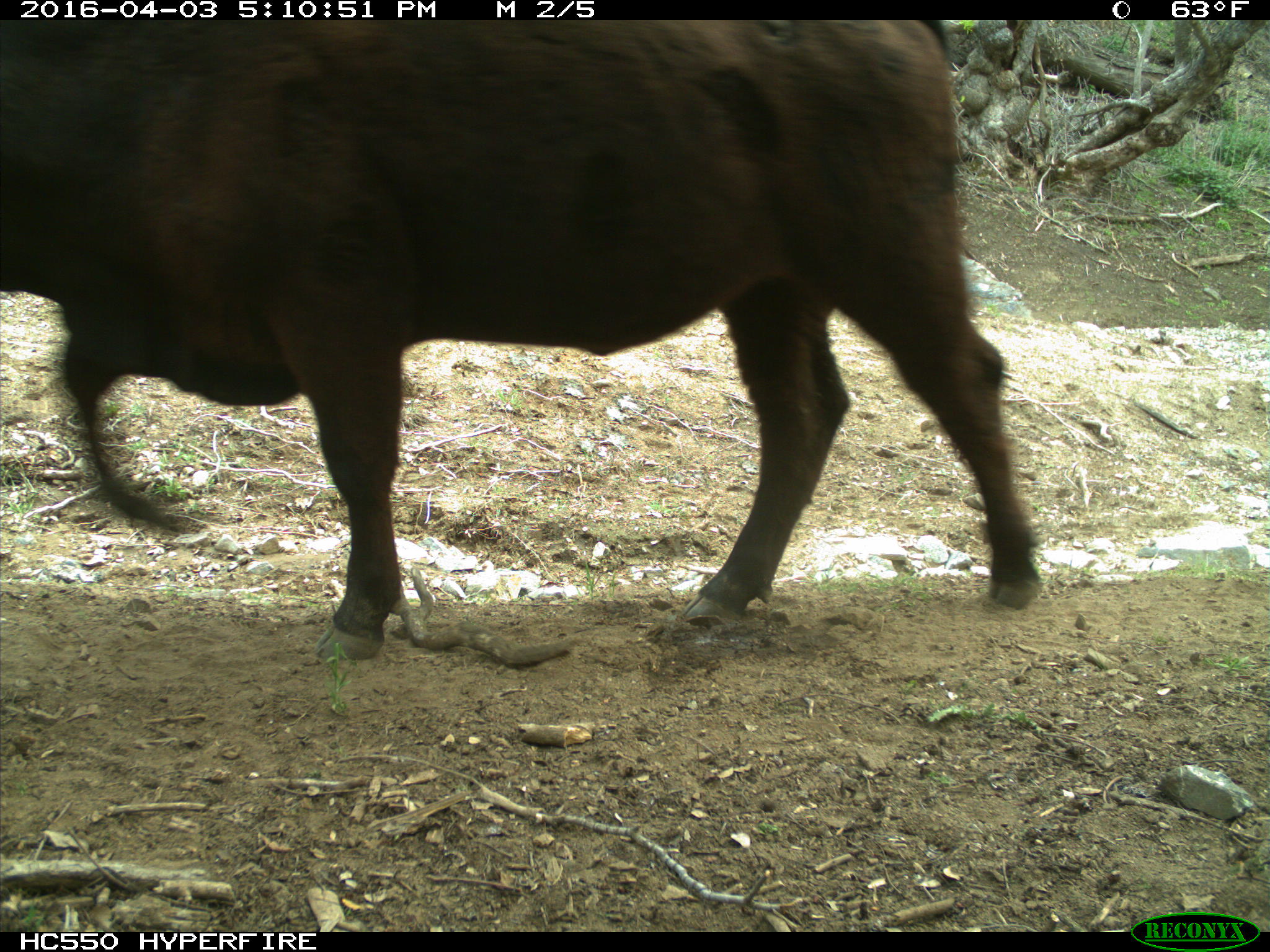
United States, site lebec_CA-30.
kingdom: Animalia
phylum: Chordata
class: Mammalia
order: Artiodactyla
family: Bovidae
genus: Bos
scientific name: Bos taurus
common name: domestic cow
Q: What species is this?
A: Bos taurus (domestic cow).